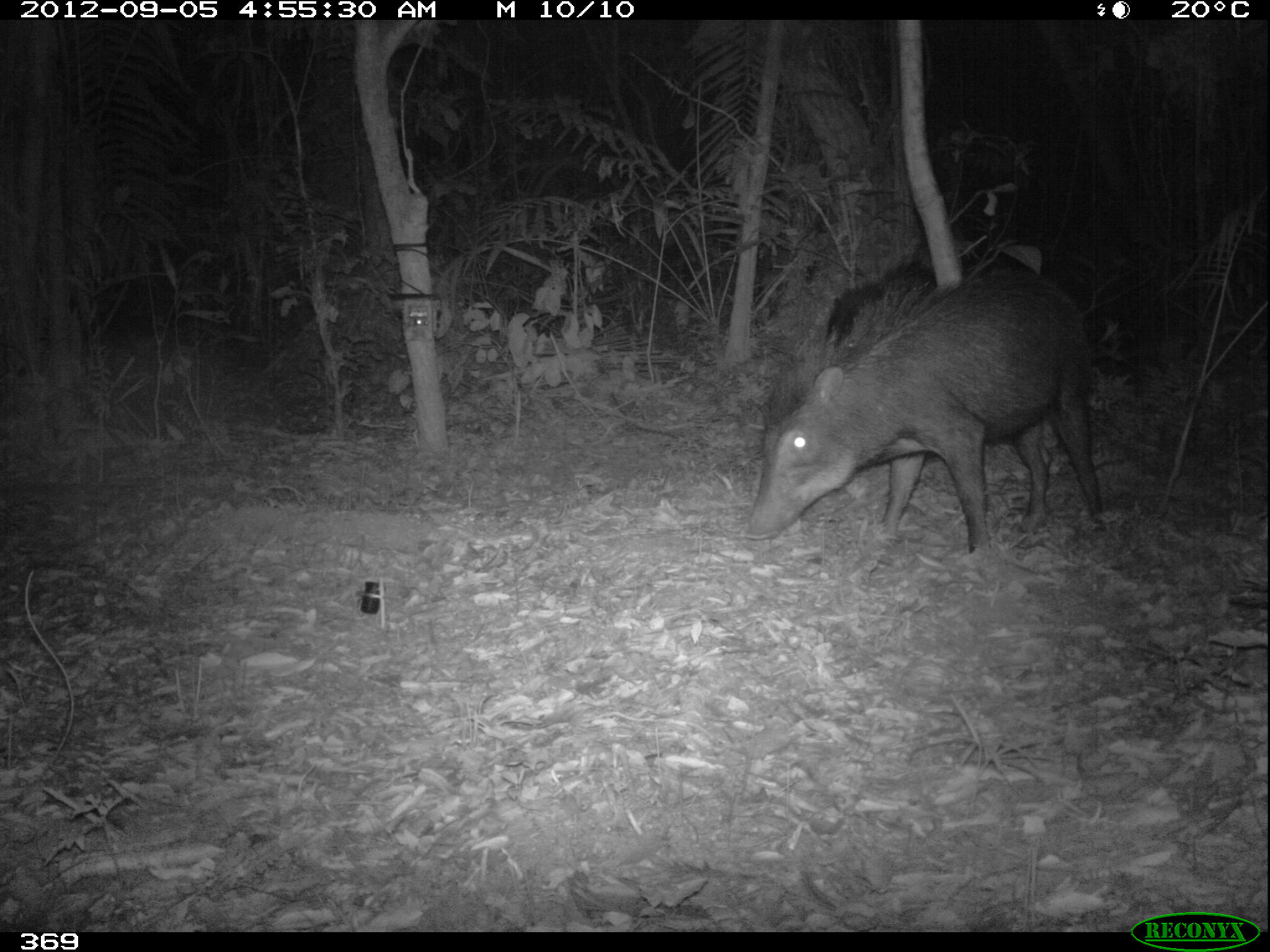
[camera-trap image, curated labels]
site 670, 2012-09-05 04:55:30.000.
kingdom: Animalia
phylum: Chordata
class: Mammalia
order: Artiodactyla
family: Tayassuidae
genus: Tayassu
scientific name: Tayassu pecari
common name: white-lipped peccary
Tayassu pecari (white-lipped peccary).